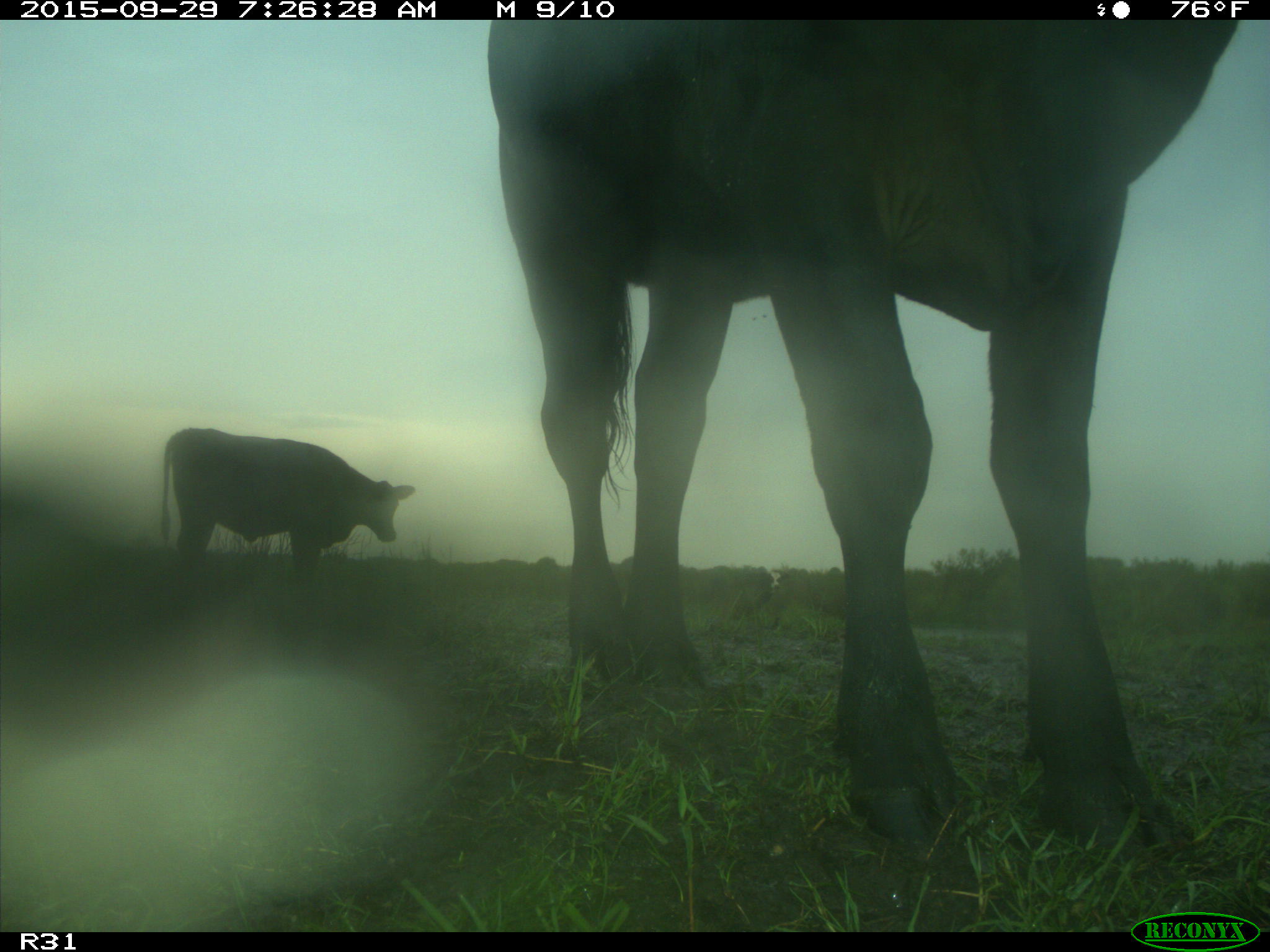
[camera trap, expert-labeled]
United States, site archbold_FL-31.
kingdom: Animalia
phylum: Chordata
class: Mammalia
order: Artiodactyla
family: Bovidae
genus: Bos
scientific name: Bos taurus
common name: domestic cow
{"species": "Bos taurus (domestic cow)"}